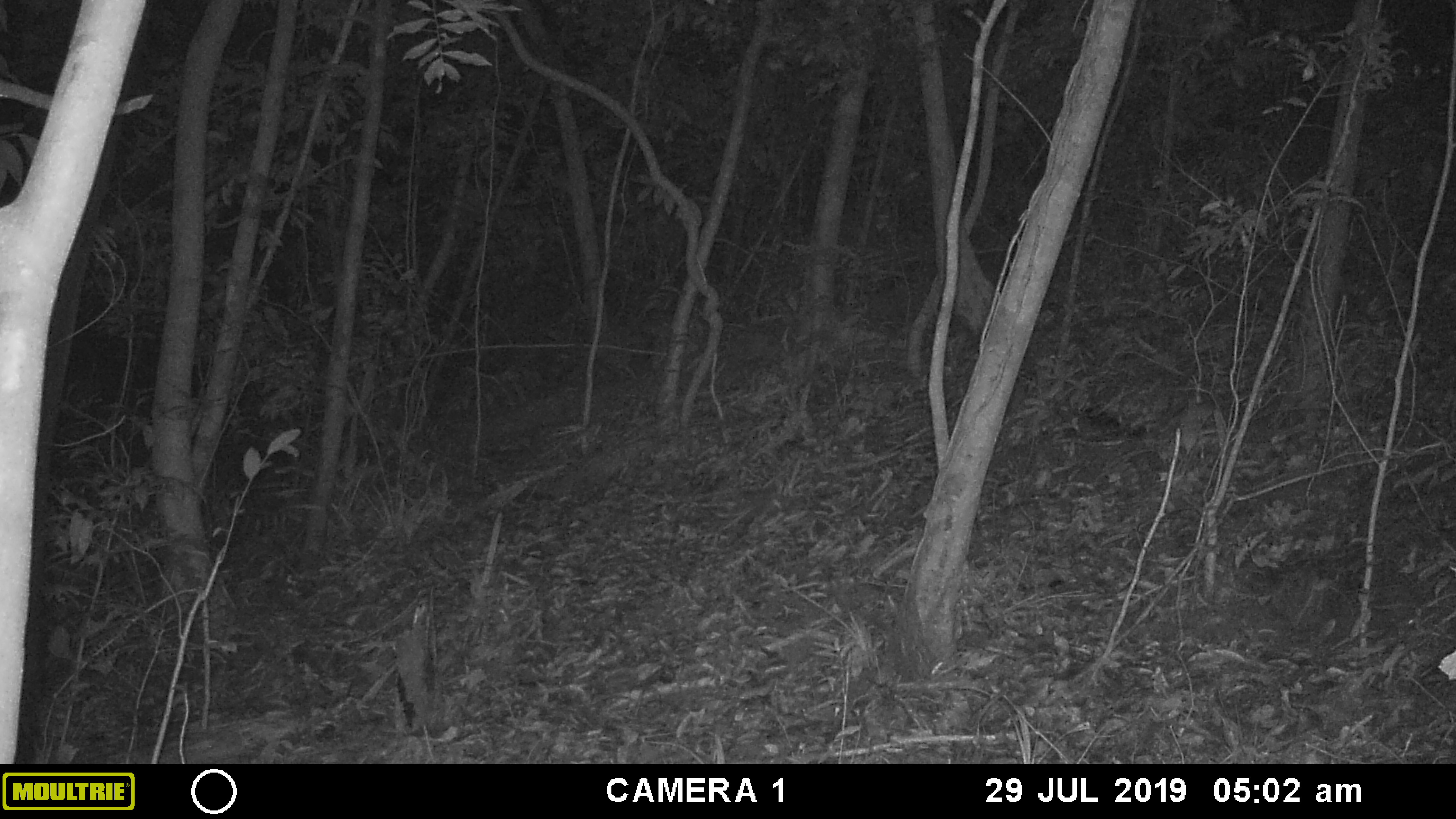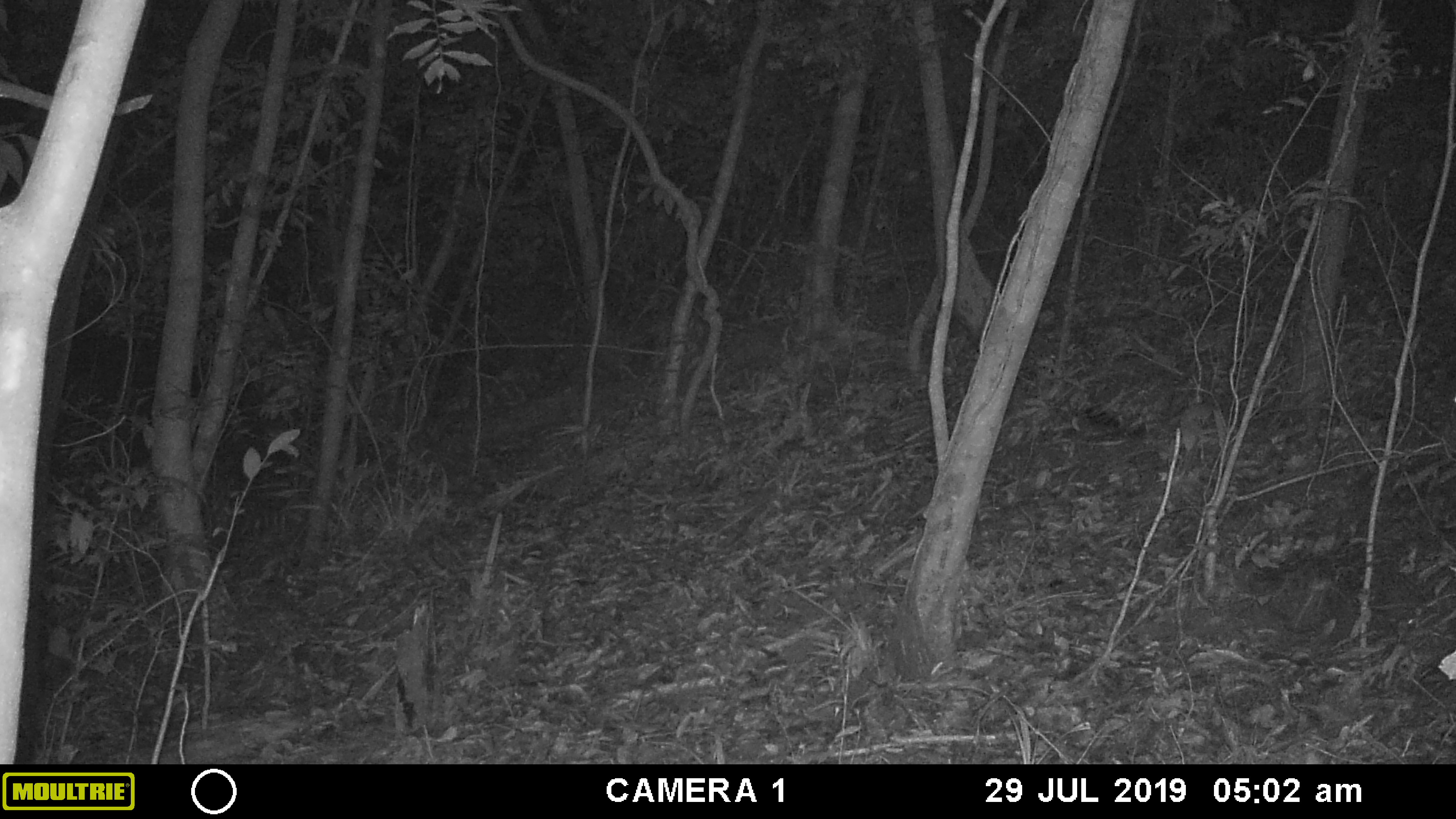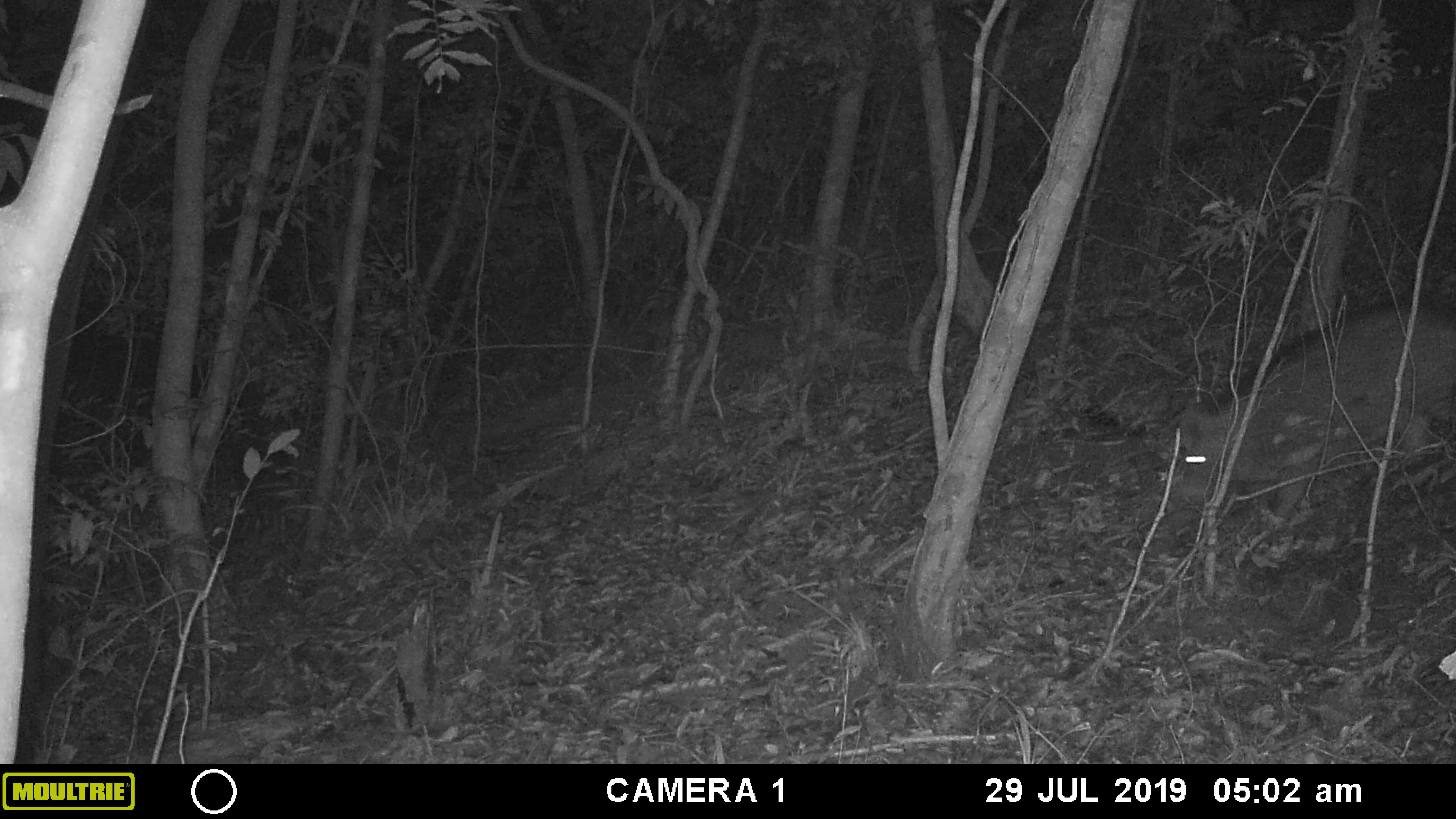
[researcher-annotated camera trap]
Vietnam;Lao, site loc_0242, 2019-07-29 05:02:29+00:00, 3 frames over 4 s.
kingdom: Animalia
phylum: Chordata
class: Mammalia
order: Artiodactyla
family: Suidae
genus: Sus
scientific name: Sus scrofa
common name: eurasian wild pig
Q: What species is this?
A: Eurasian wild pig (Sus scrofa).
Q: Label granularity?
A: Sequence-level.